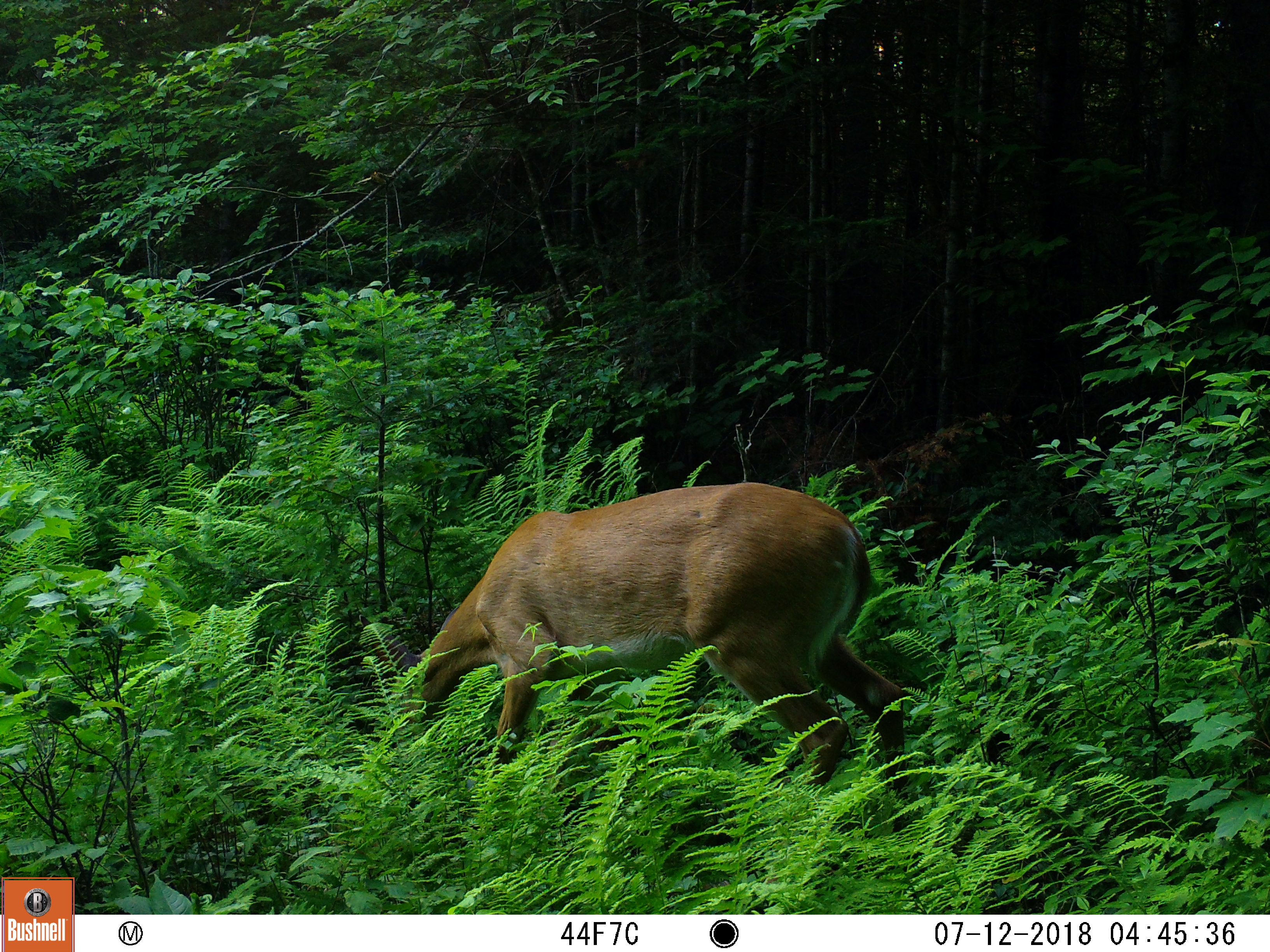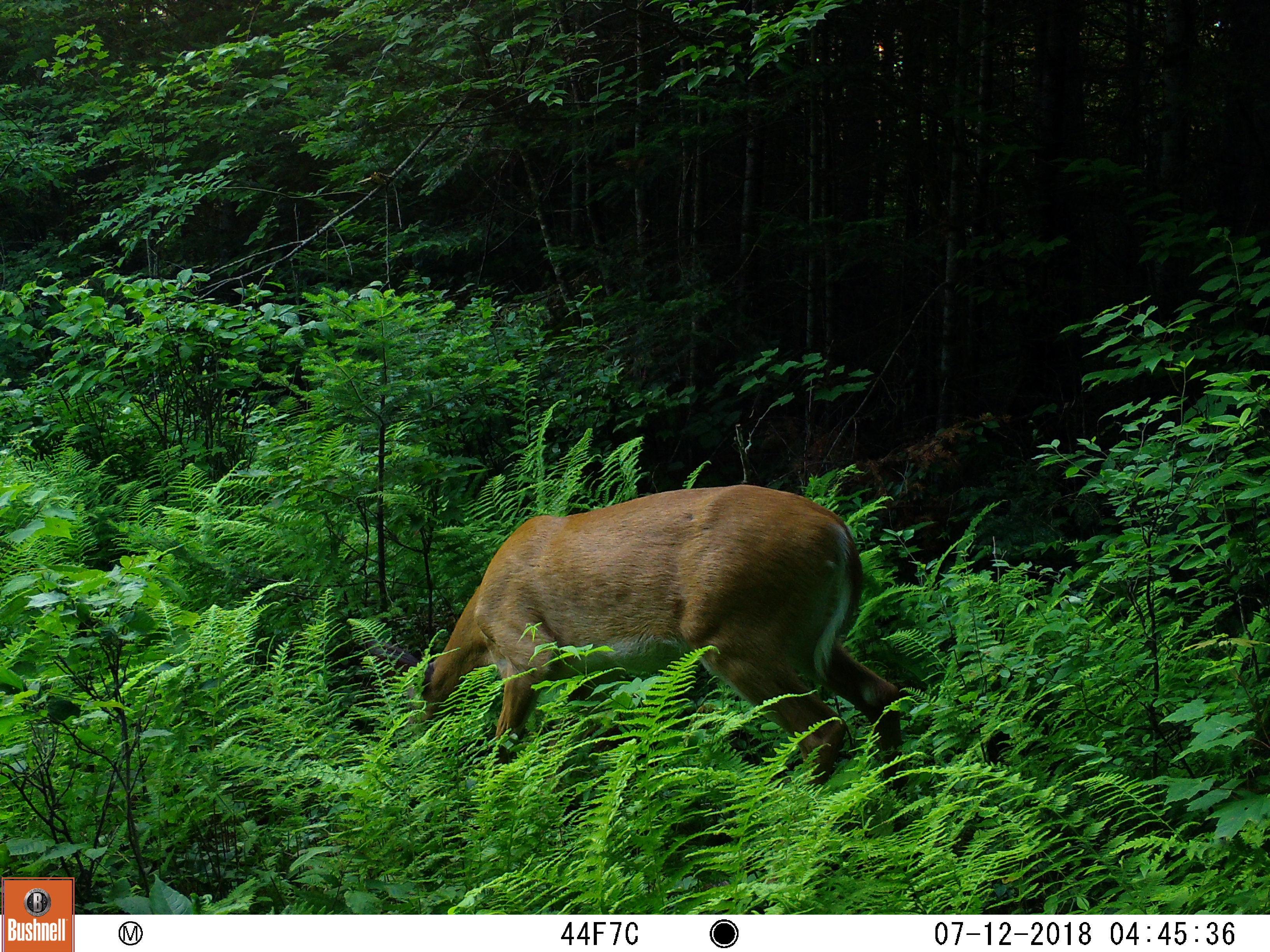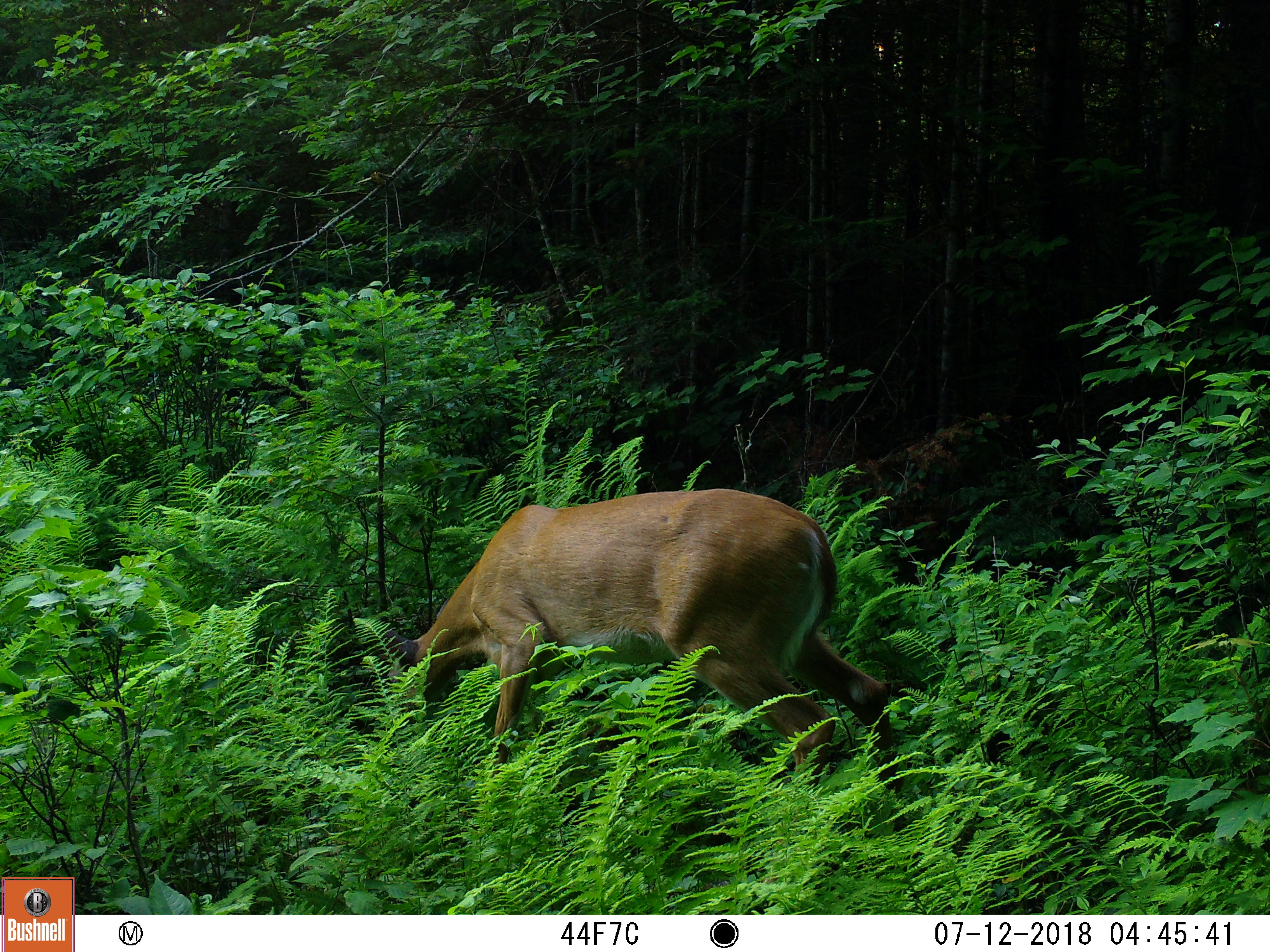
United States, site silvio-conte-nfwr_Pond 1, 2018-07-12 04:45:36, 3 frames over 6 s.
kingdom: Animalia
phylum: Chordata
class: Mammalia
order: Artiodactyla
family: Cervidae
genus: Odocoileus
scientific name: Odocoileus virginianus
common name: white-tailed deer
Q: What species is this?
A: White-tailed deer (Odocoileus virginianus).